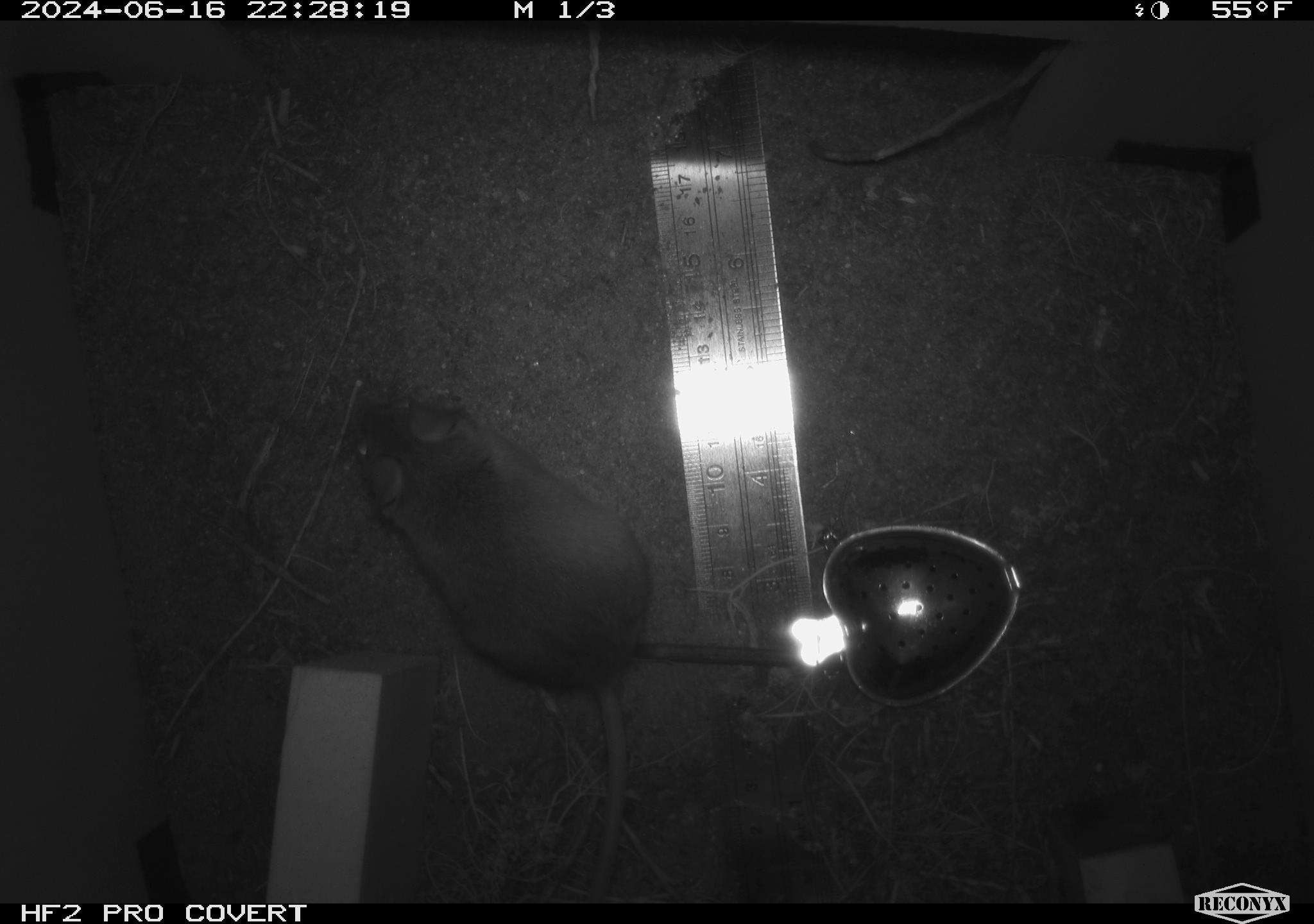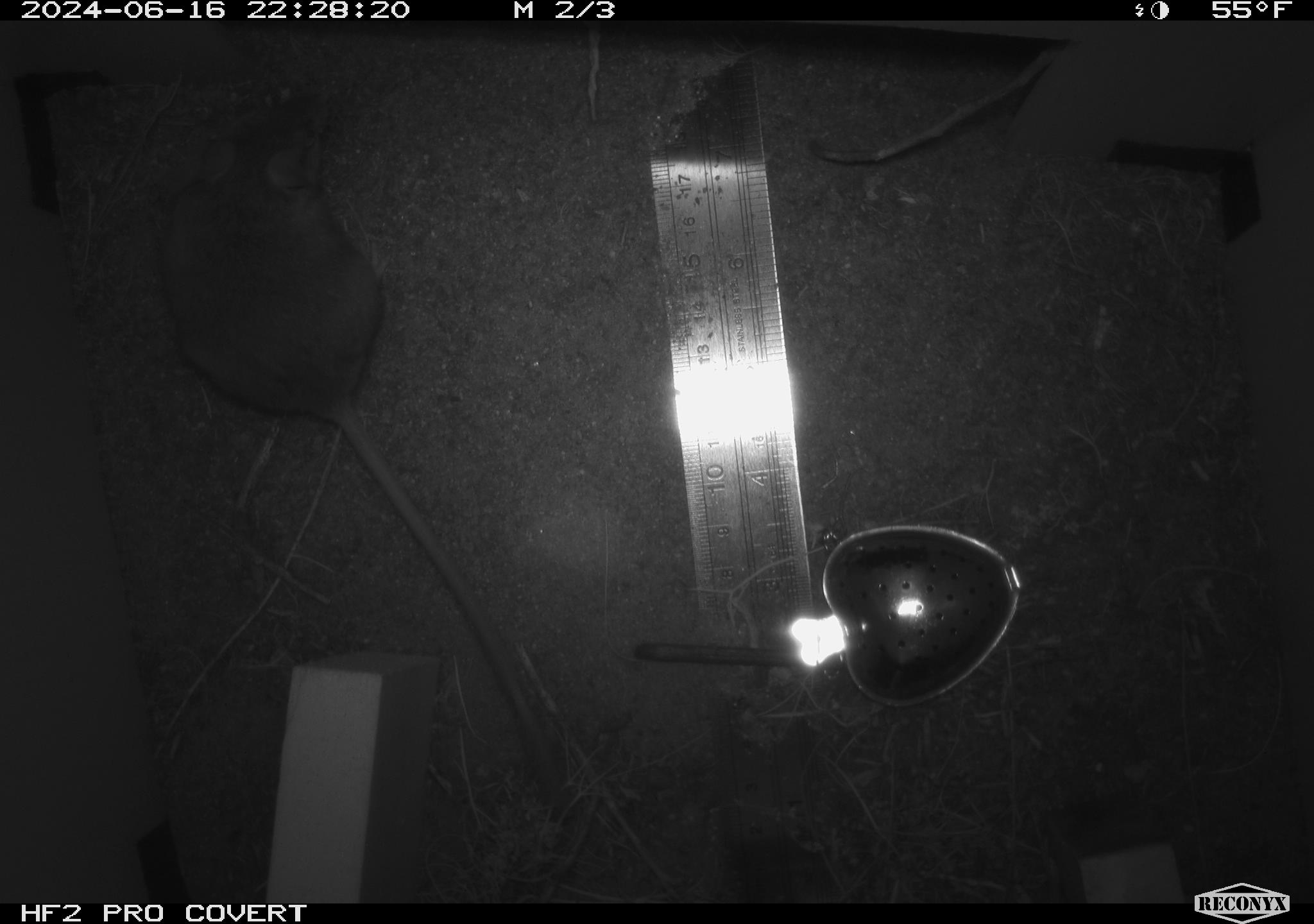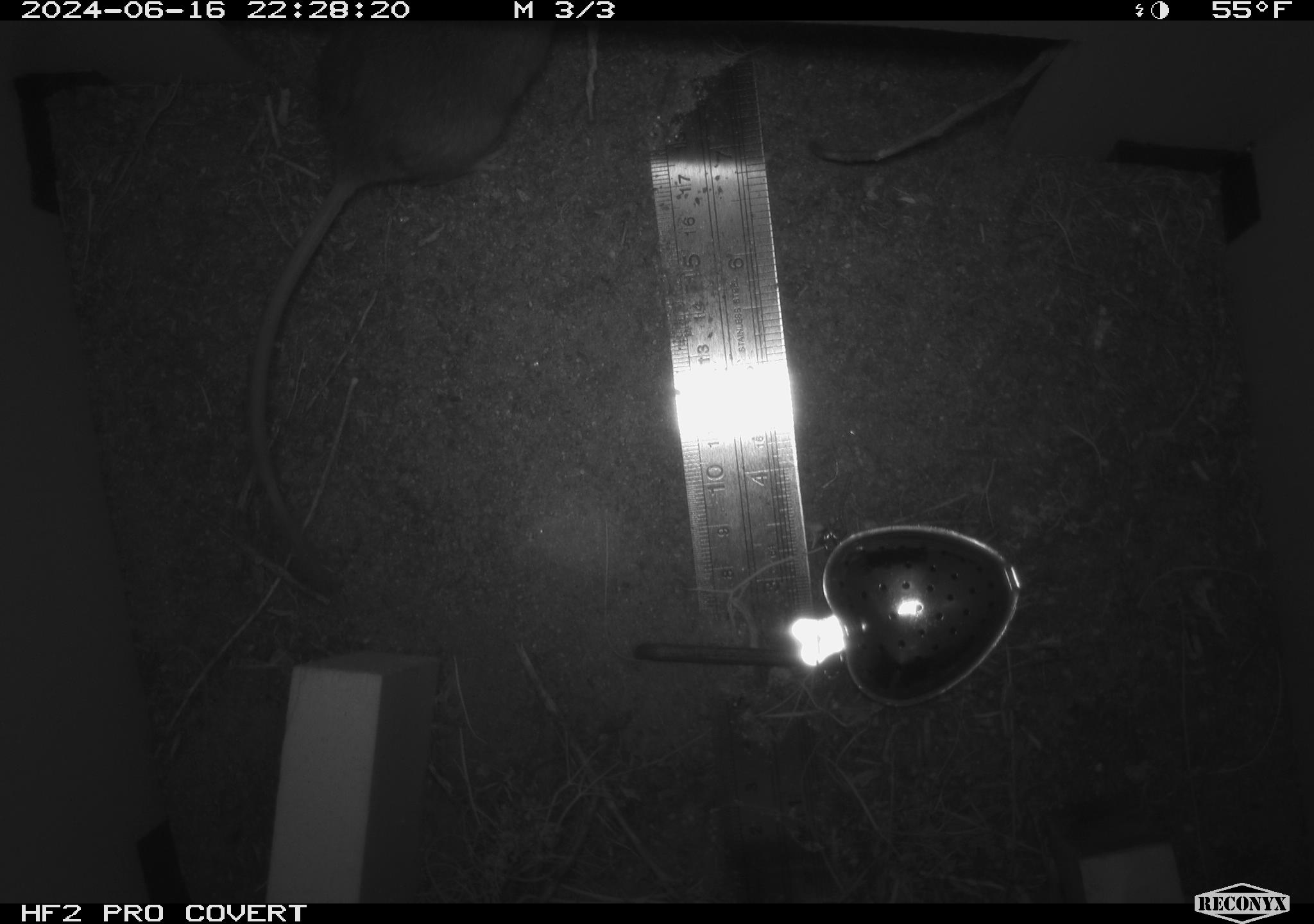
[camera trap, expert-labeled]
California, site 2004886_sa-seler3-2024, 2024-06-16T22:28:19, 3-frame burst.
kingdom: Animalia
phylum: Chordata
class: Mammalia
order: Rodentia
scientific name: Rodentia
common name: woodrat or rat or mouse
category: woodrat or rat or mouse species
Woodrat or rat or mouse species (woodrat or rat or mouse) (Rodentia).